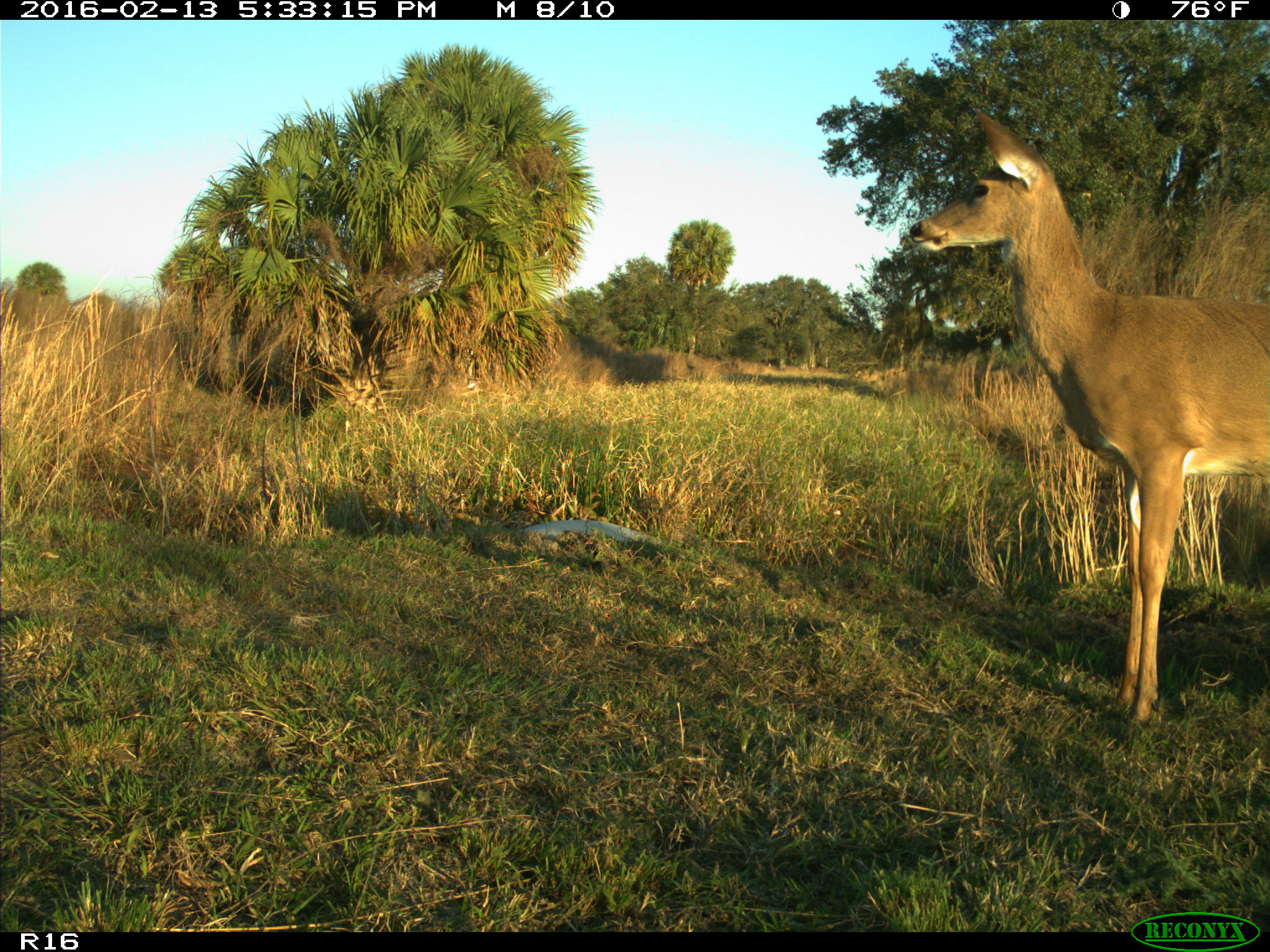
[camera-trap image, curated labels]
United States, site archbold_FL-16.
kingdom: Animalia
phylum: Chordata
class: Mammalia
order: Artiodactyla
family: Cervidae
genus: Odocoileus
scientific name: Odocoileus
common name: deer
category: unidentified deer